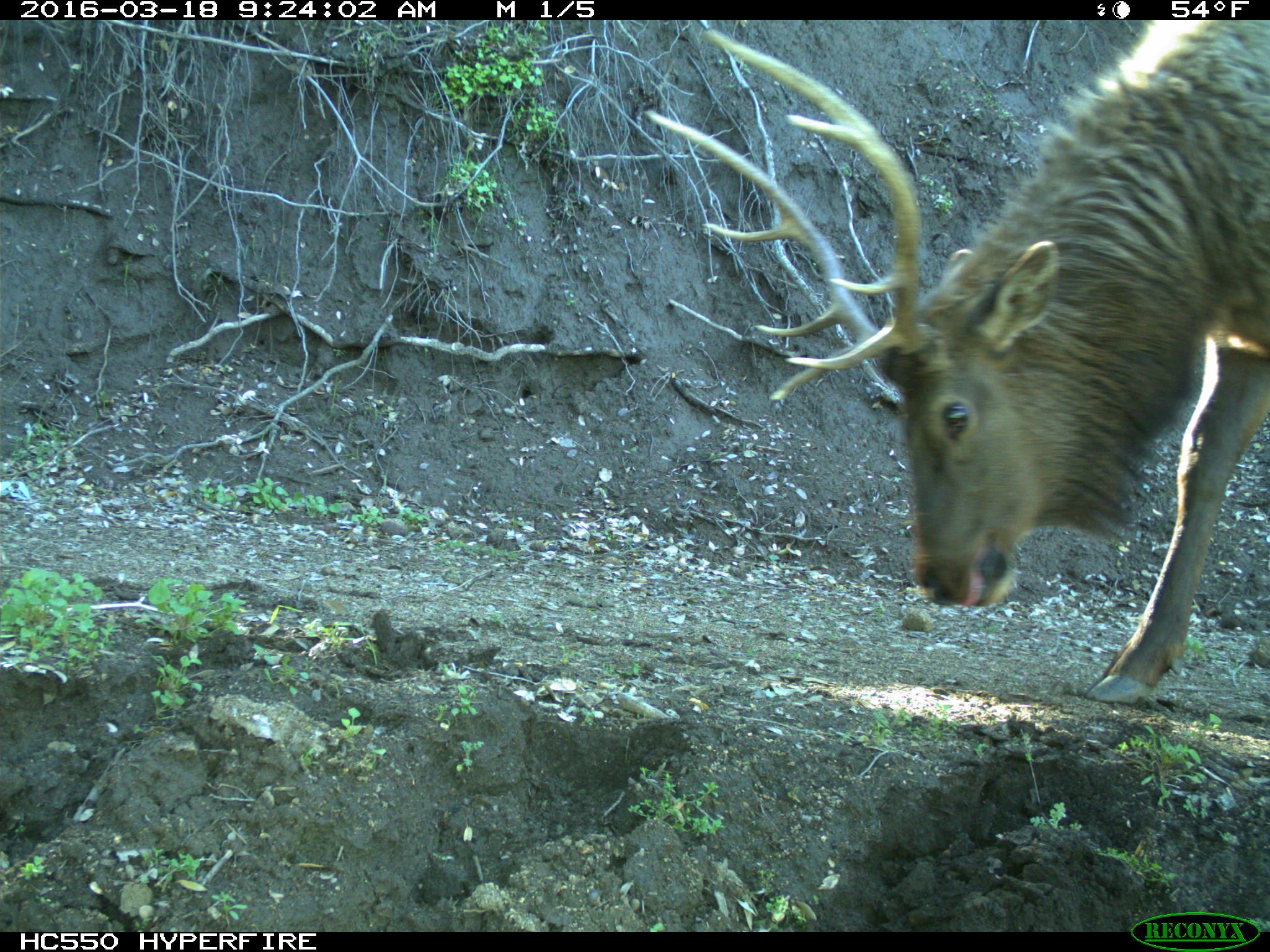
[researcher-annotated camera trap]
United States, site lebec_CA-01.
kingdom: Animalia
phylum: Chordata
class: Mammalia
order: Artiodactyla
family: Cervidae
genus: Cervus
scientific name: Cervus canadensis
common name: elk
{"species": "Cervus canadensis (elk)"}